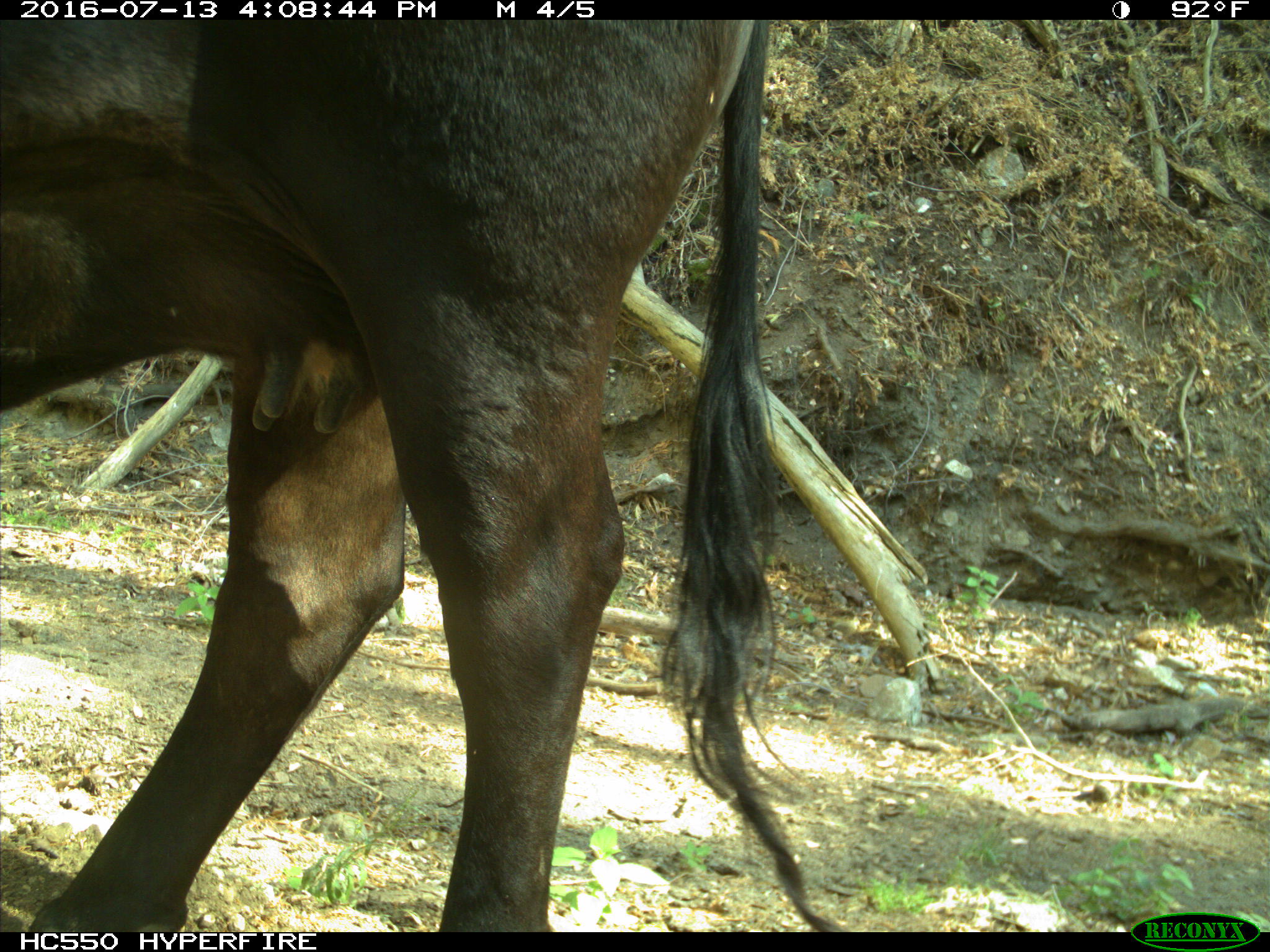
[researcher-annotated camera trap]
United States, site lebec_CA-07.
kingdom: Animalia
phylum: Chordata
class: Mammalia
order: Artiodactyla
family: Bovidae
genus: Bos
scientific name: Bos taurus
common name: domestic cow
Bos taurus (domestic cow).